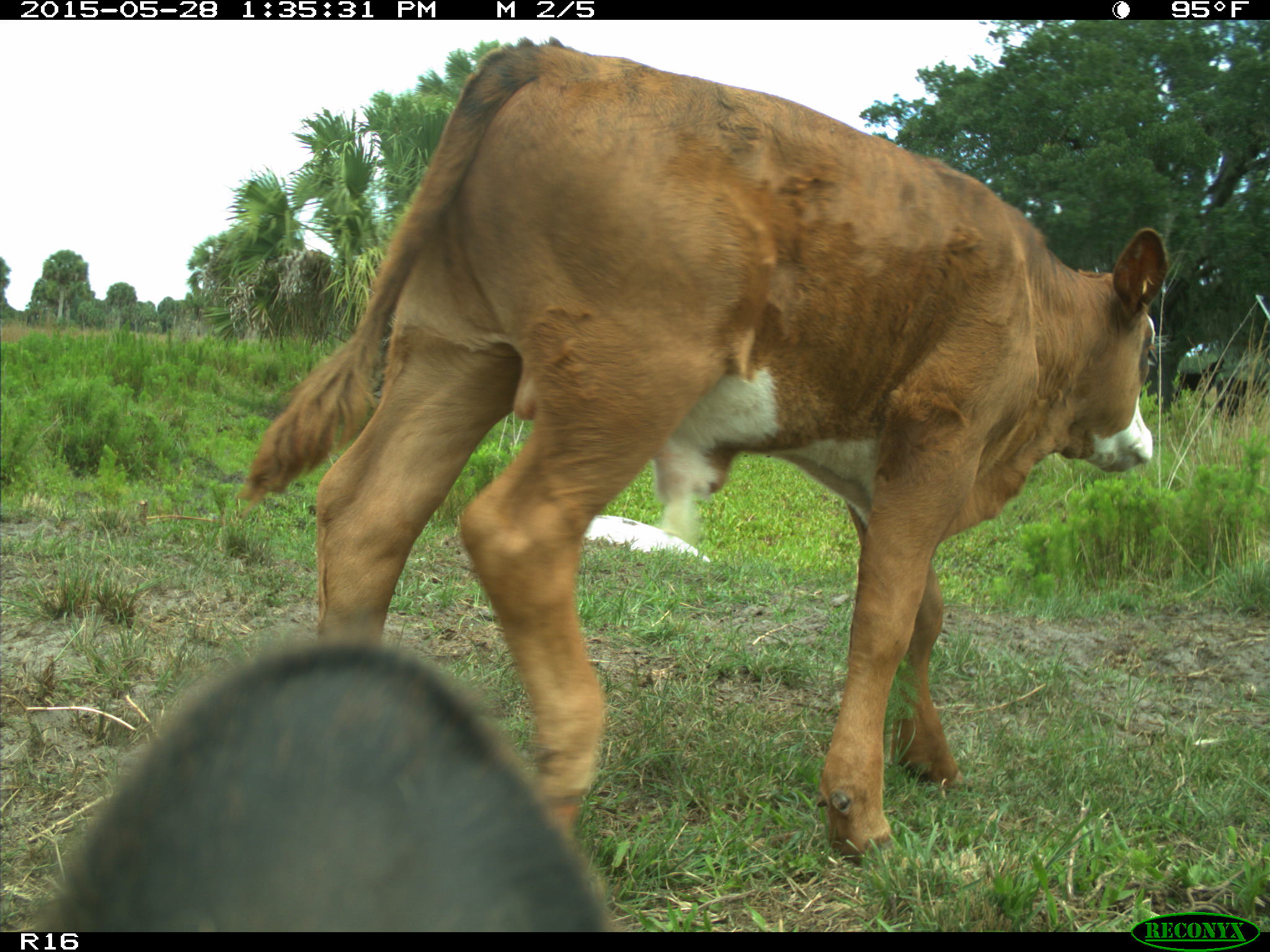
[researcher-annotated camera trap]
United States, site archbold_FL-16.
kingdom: Animalia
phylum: Chordata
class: Mammalia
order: Artiodactyla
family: Bovidae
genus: Bos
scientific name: Bos taurus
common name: domestic cow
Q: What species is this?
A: Bos taurus (domestic cow).